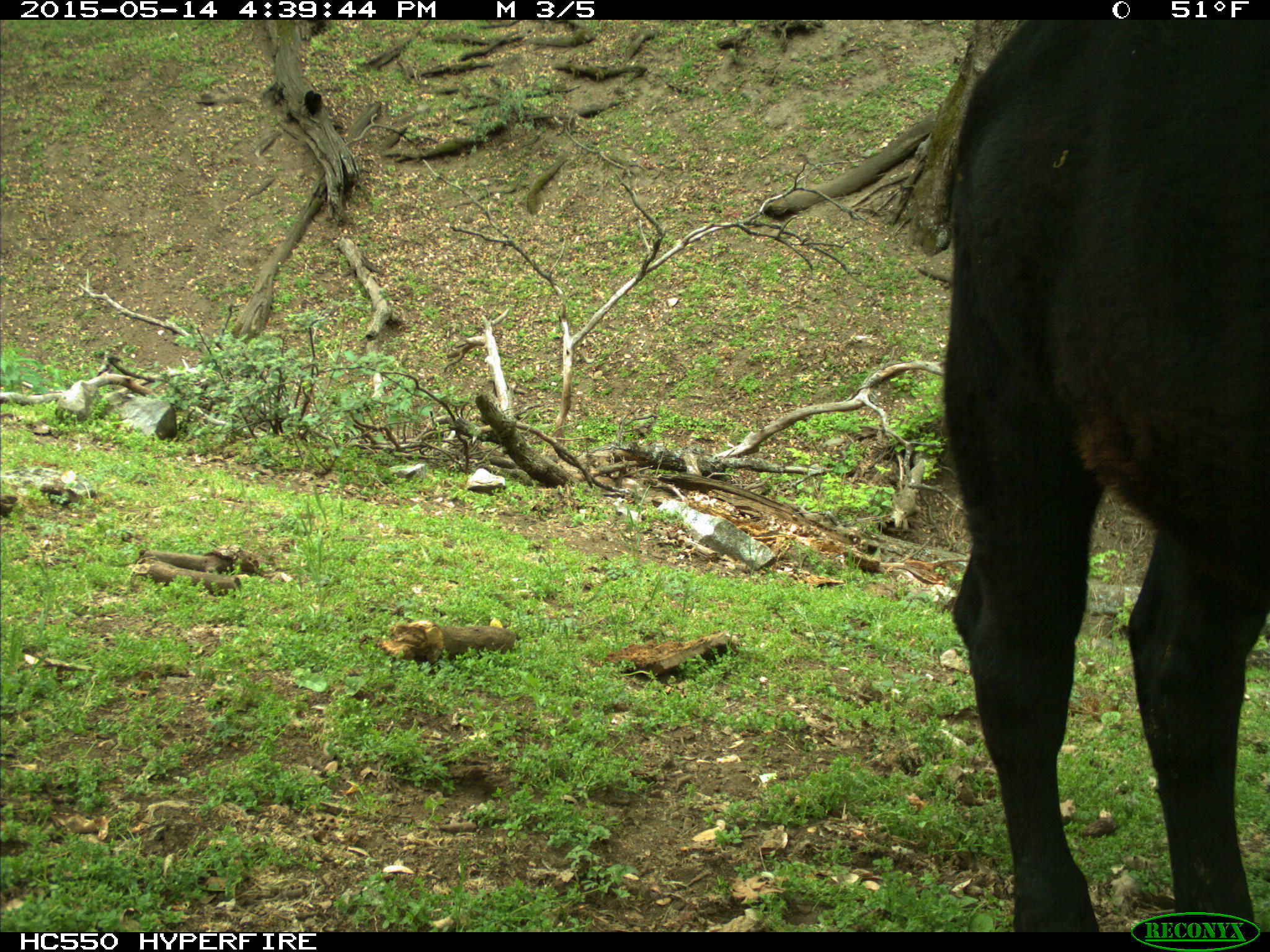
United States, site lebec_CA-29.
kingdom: Animalia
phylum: Chordata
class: Mammalia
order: Artiodactyla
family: Bovidae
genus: Bos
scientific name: Bos taurus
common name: domestic cow